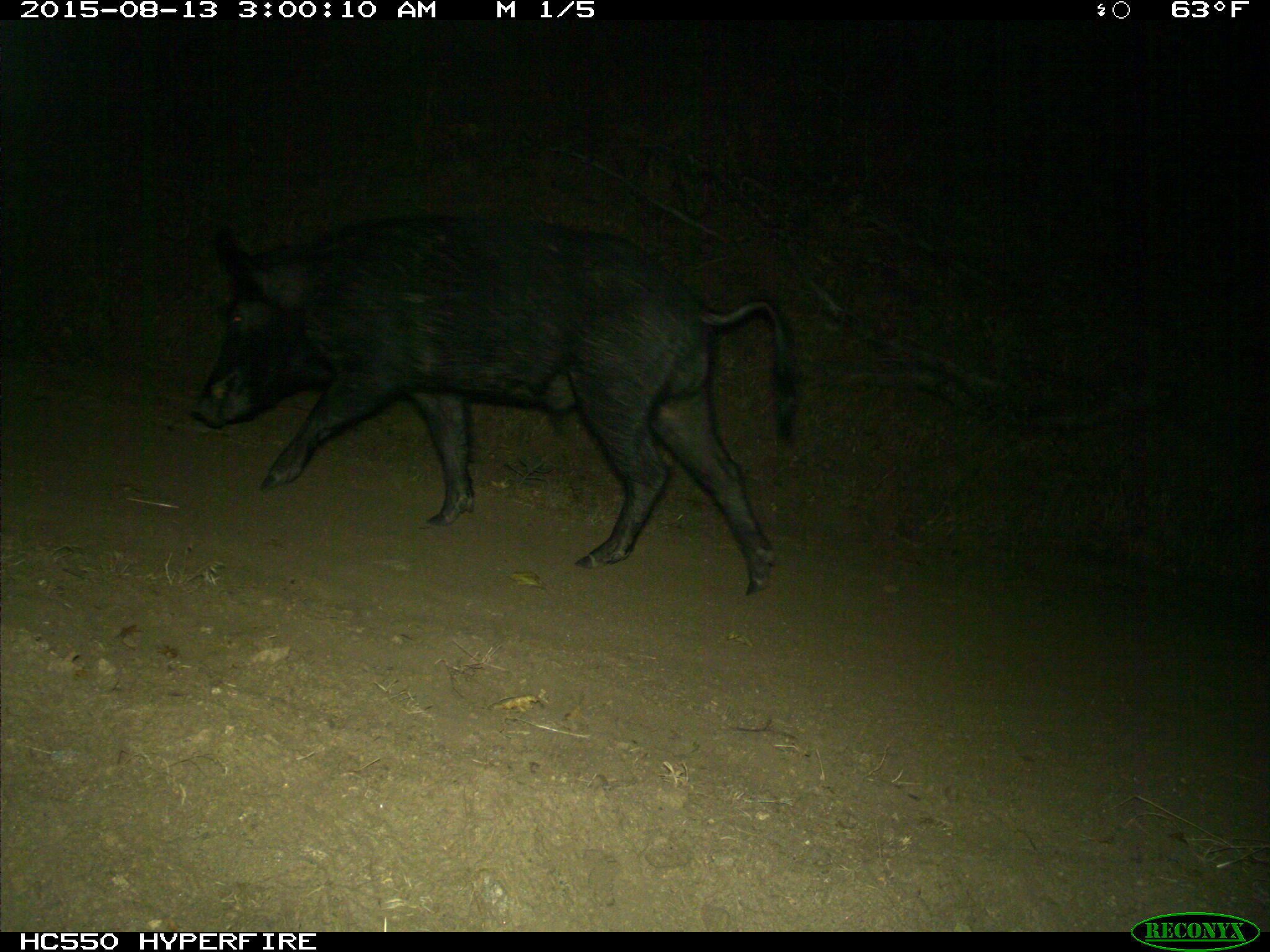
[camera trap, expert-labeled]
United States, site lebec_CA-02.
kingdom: Animalia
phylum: Chordata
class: Mammalia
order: Artiodactyla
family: Suidae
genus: Sus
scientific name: Sus scrofa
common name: wild boar